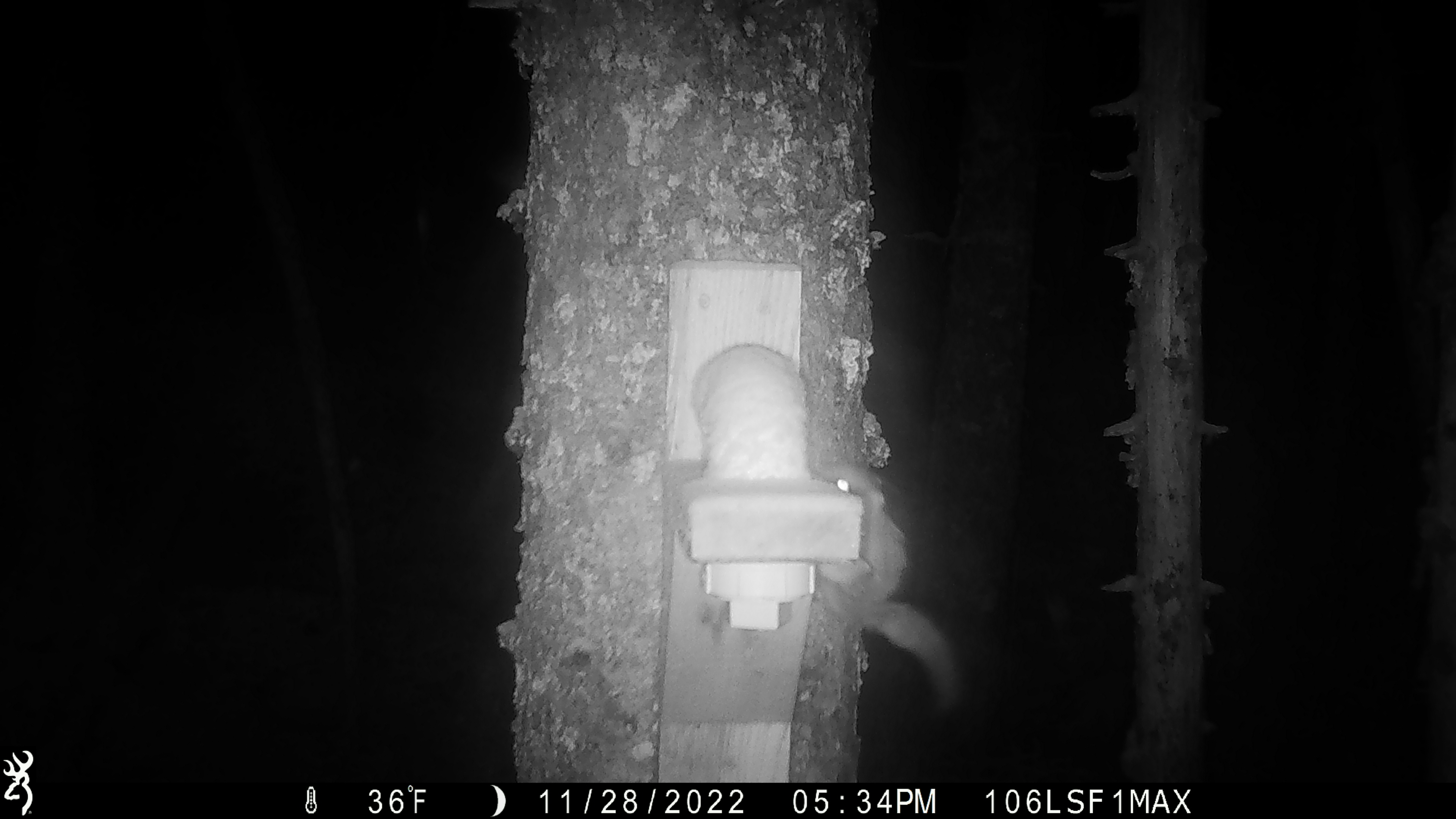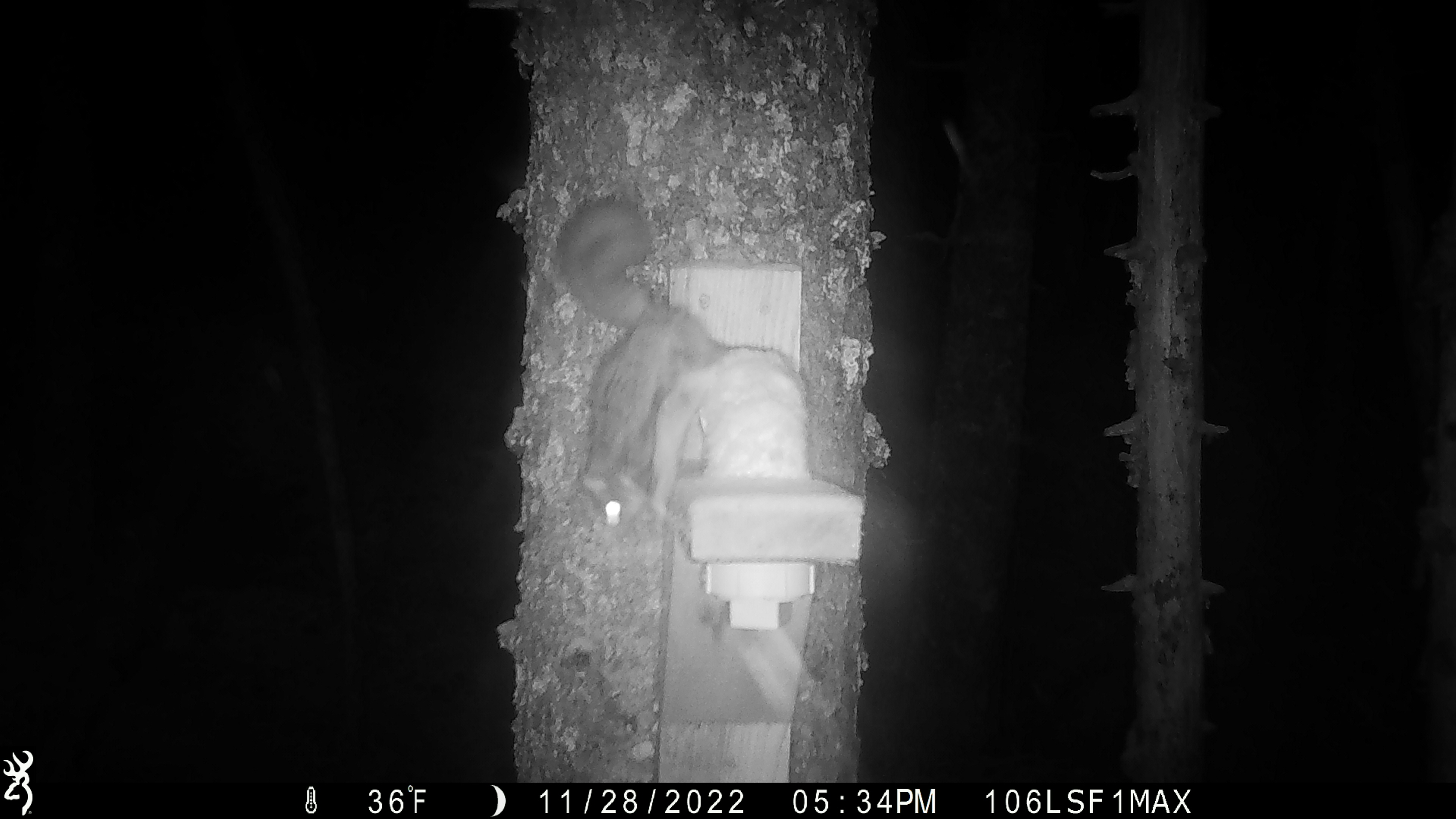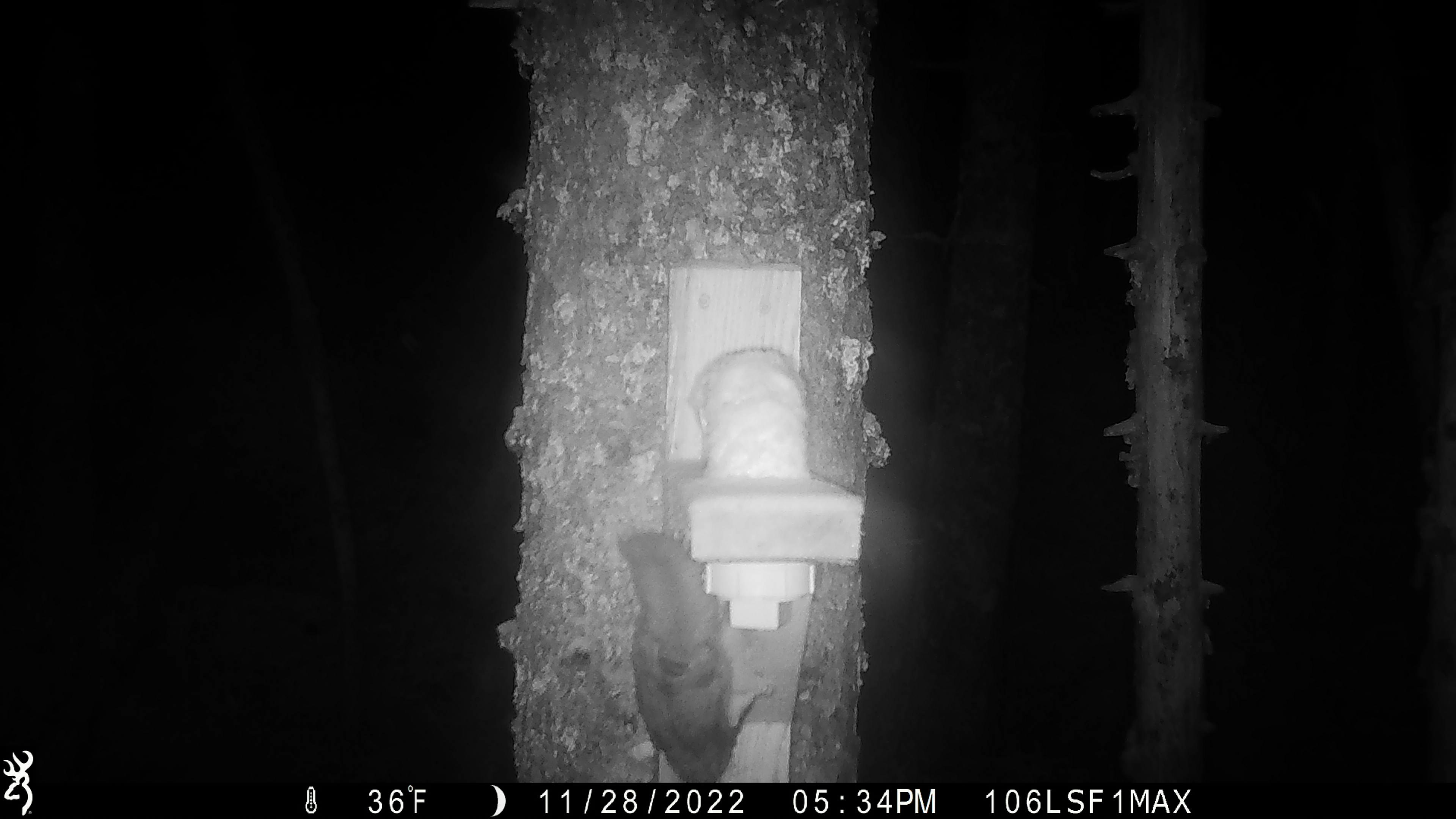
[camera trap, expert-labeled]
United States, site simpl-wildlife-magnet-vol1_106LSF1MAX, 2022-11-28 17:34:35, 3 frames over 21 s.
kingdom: Animalia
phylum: Chordata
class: Mammalia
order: Rodentia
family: Sciuridae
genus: Glaucomys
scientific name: Glaucomys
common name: flying squirrel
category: flying squirrel sp.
Flying squirrel sp. (flying squirrel) (Glaucomys).